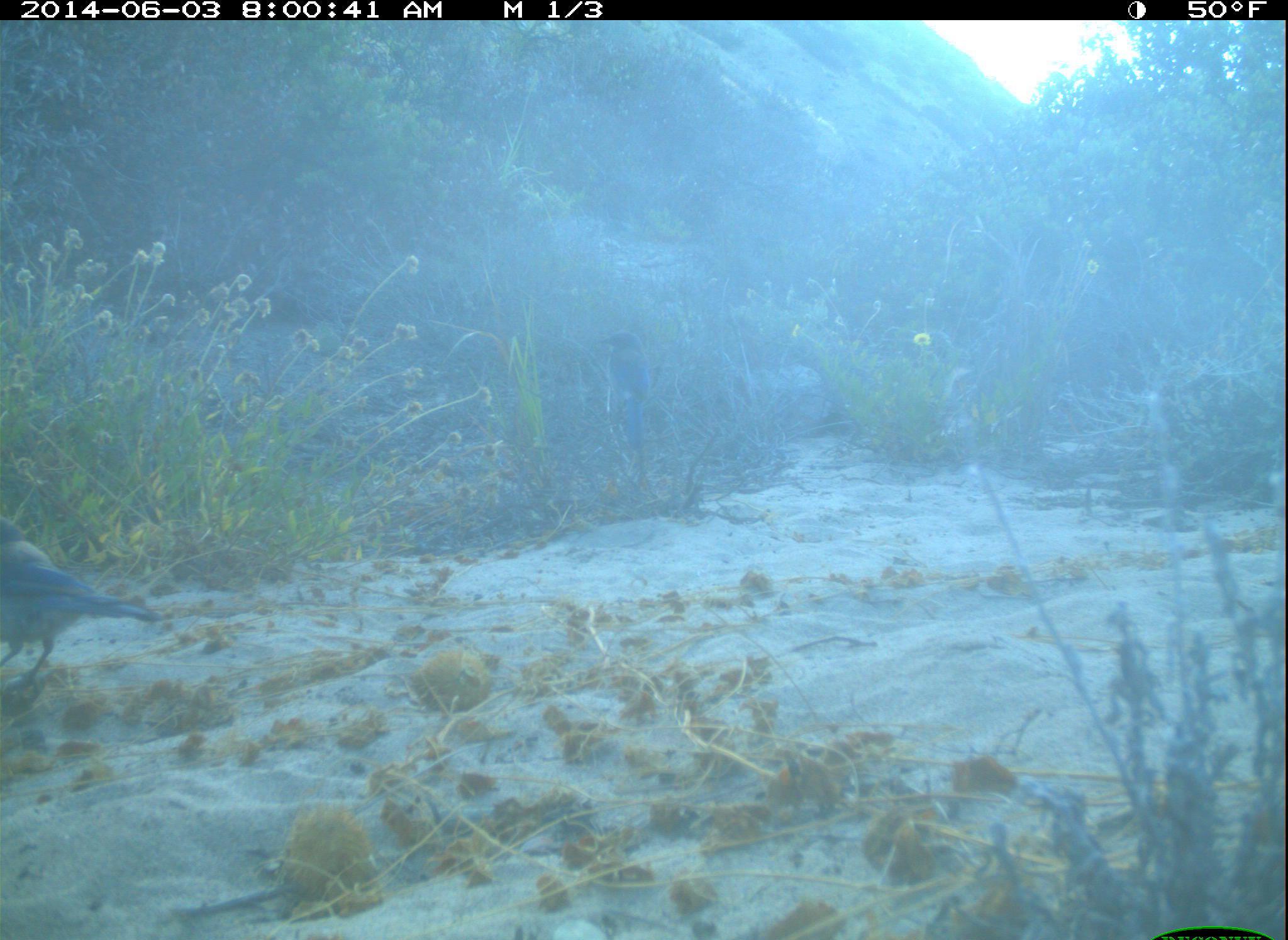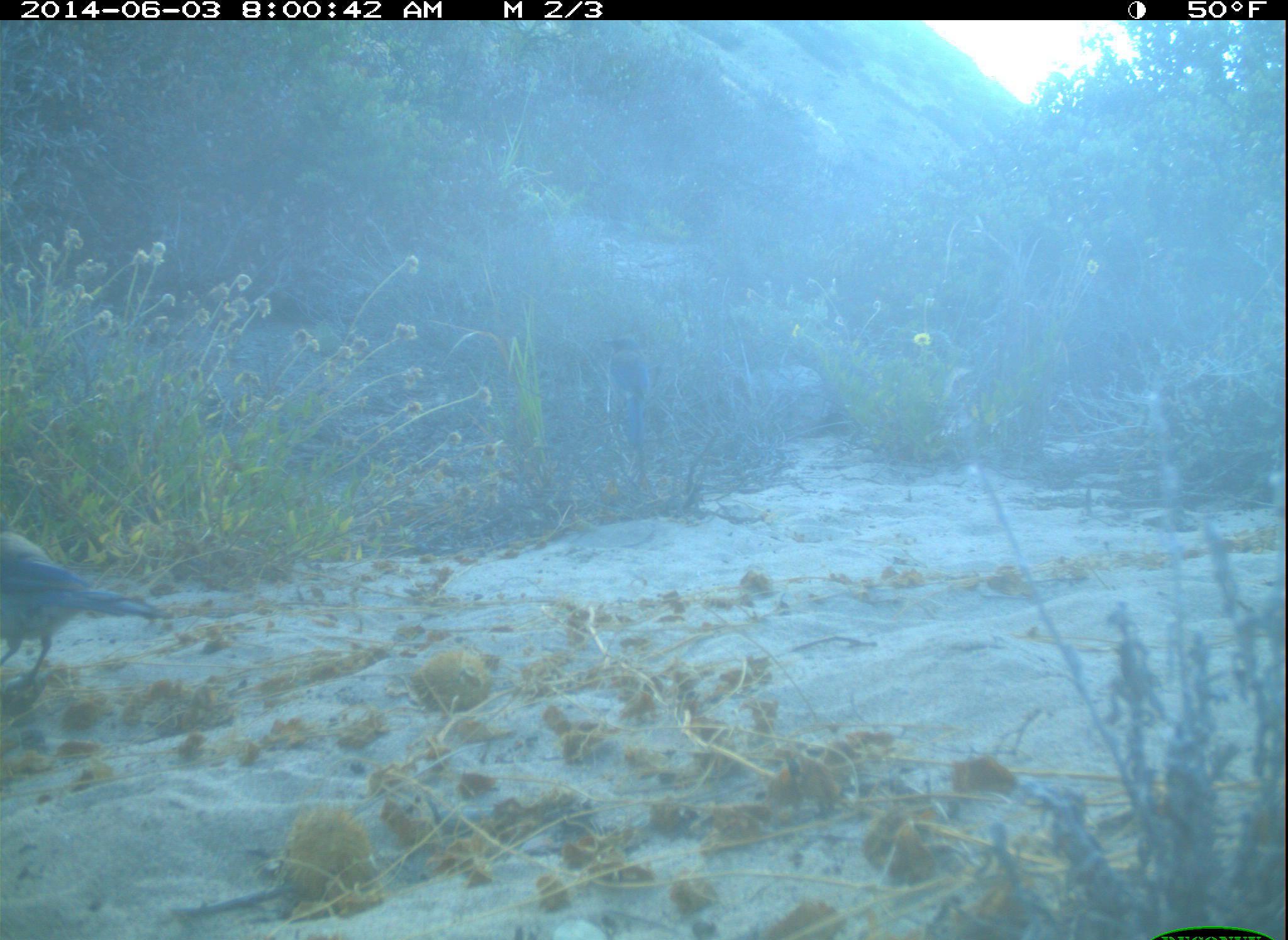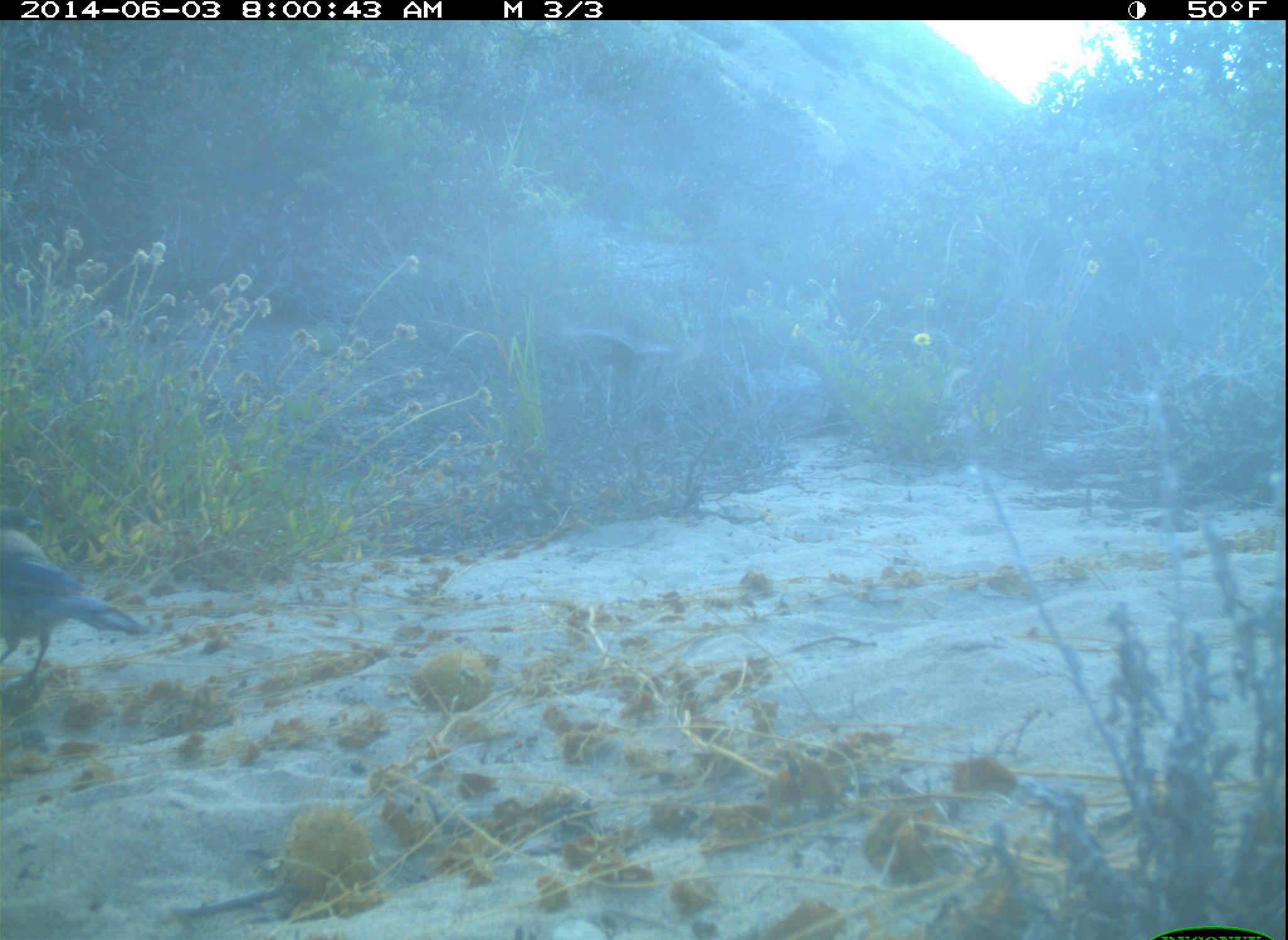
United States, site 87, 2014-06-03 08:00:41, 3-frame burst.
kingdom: Animalia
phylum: Chordata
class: Aves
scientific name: Aves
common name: bird